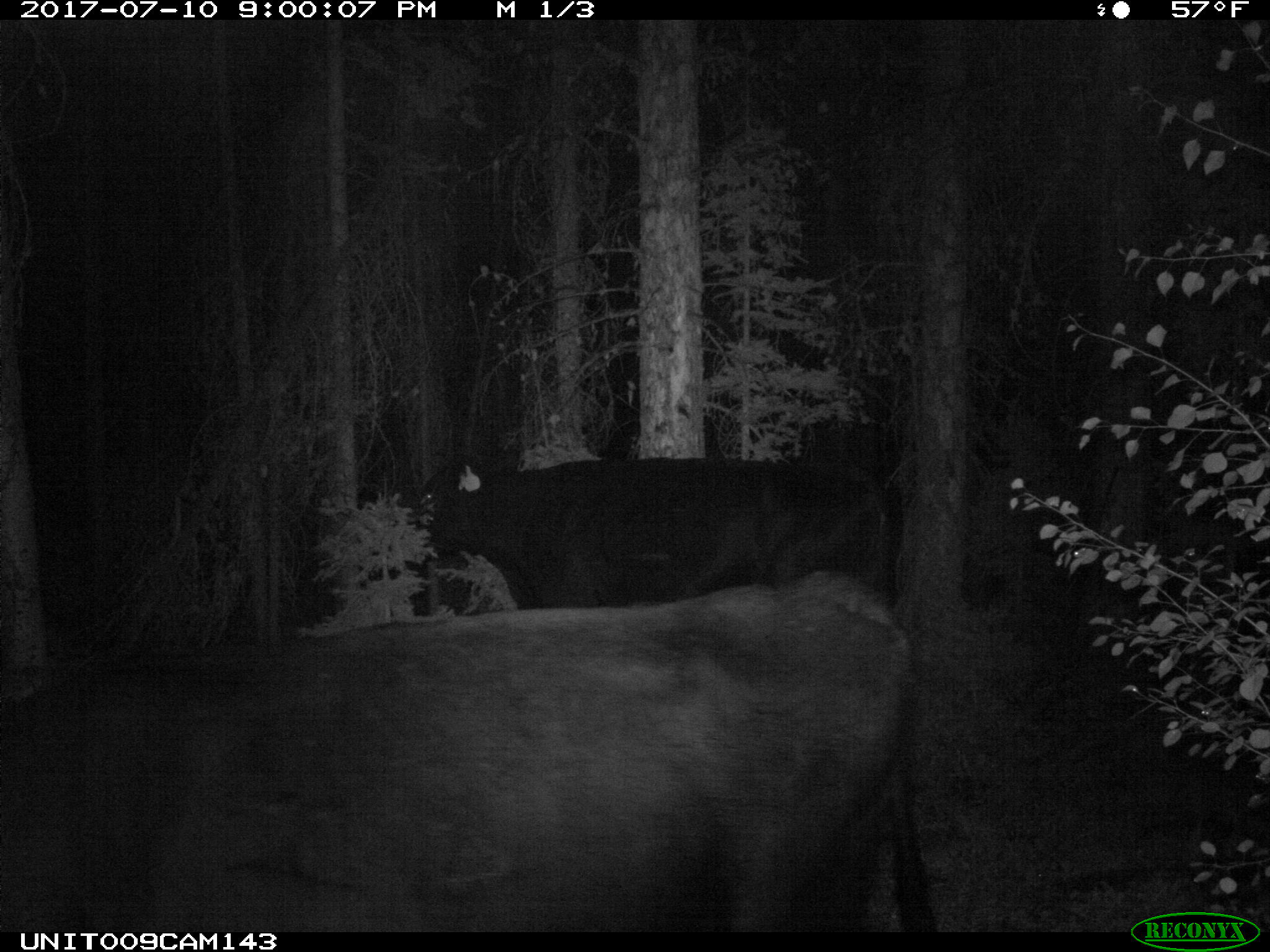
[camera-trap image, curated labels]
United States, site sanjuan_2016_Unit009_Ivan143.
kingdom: Animalia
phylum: Chordata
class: Mammalia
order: Artiodactyla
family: Bovidae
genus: Bos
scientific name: Bos taurus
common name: domestic cow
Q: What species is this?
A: Bos taurus (domestic cow).